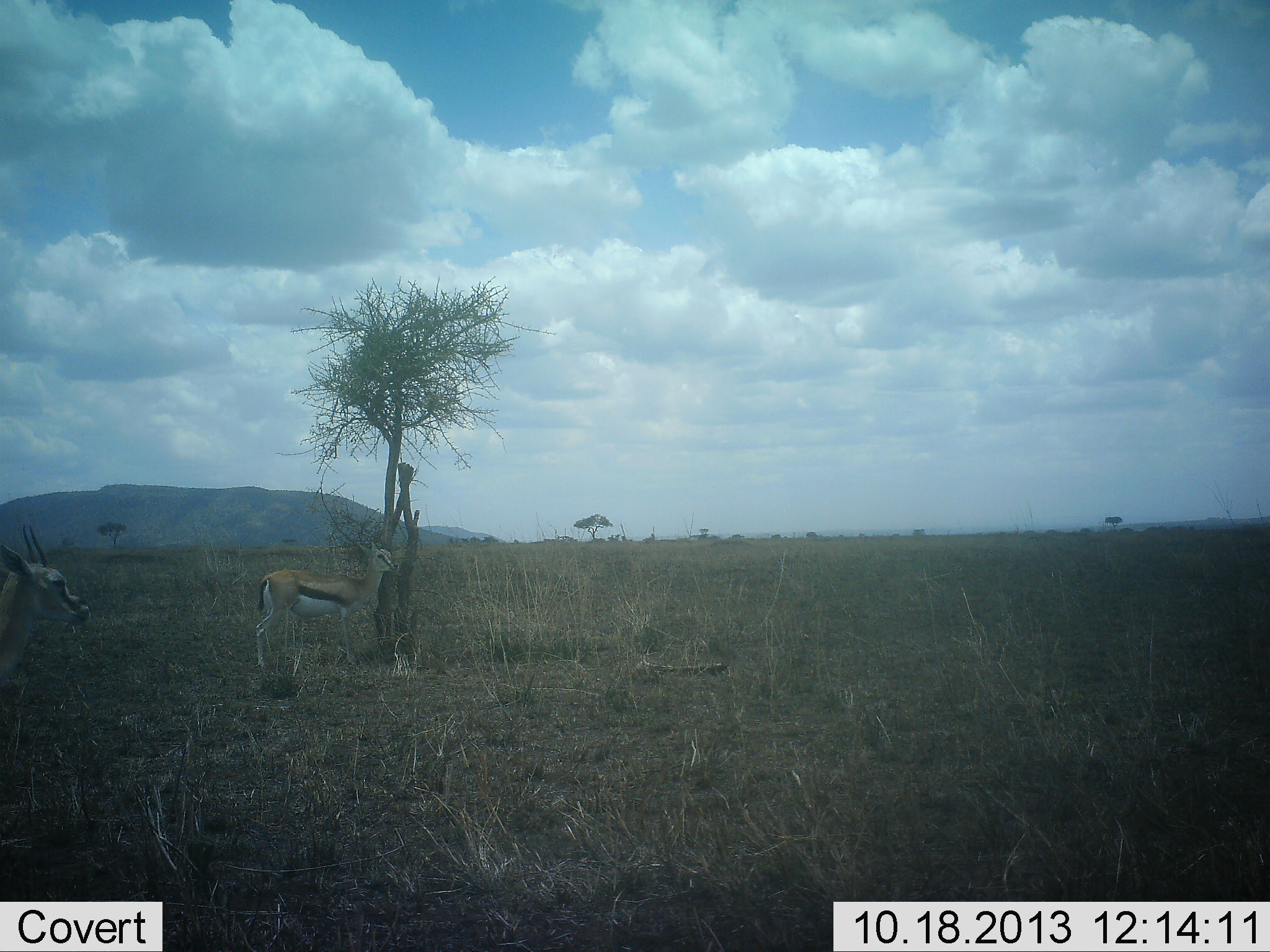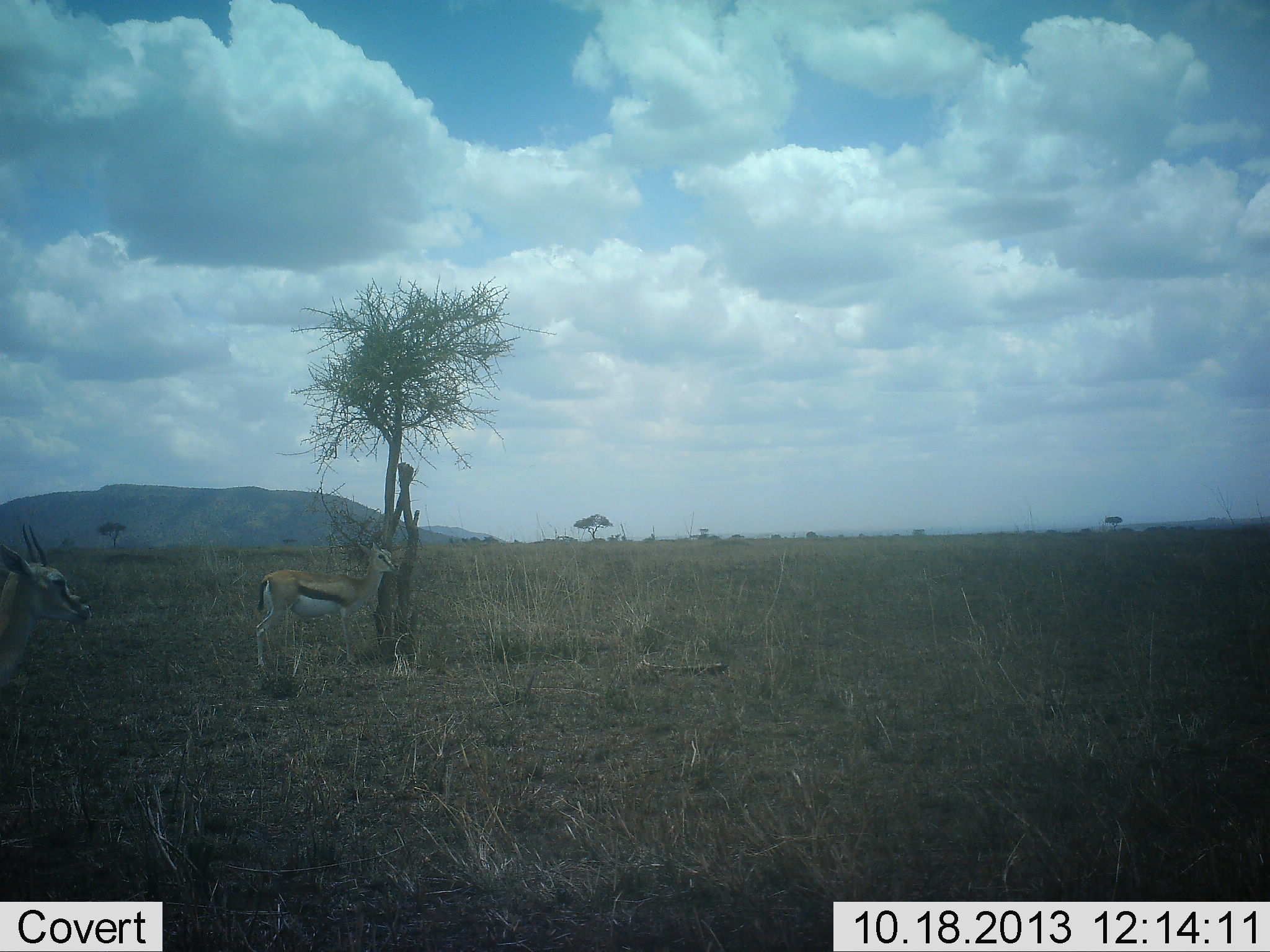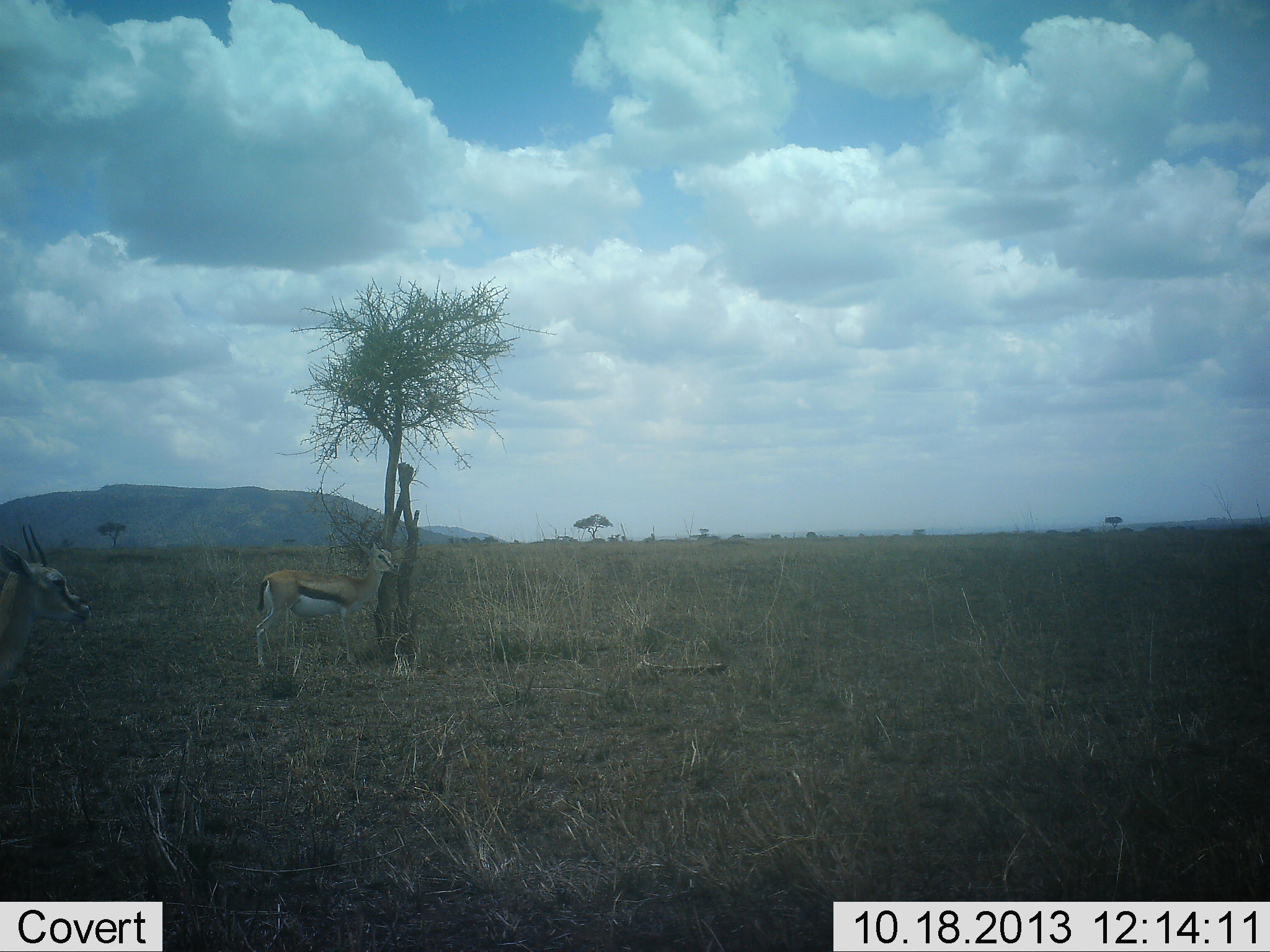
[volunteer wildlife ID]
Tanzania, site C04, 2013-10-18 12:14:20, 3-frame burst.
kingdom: Animalia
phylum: Chordata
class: Mammalia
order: Artiodactyla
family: Bovidae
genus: Eudorcas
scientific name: Eudorcas thomsonii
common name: thomson's gazelle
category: gazellethomsons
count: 2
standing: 100%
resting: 0%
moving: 0%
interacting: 0%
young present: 0%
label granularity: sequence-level